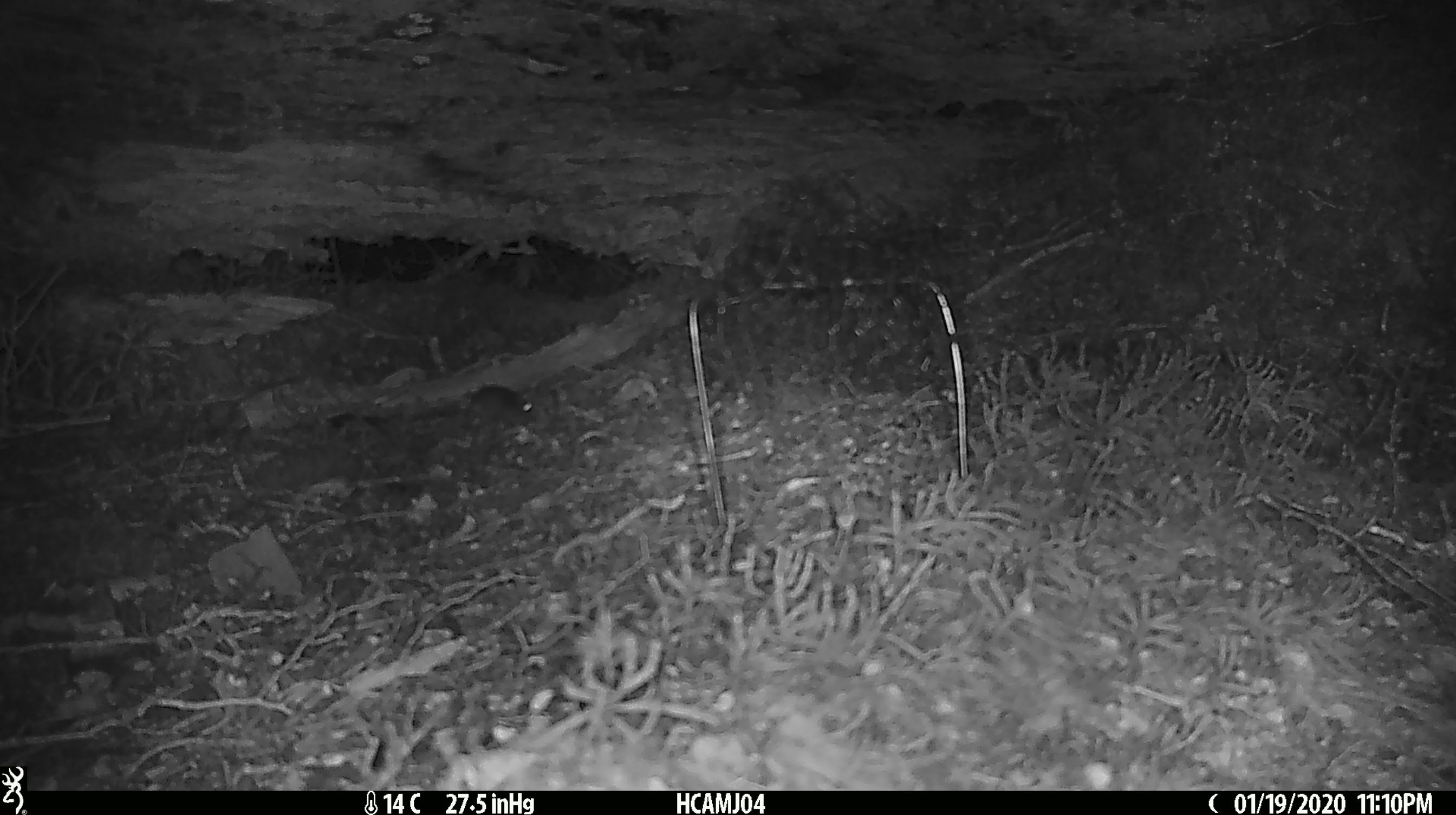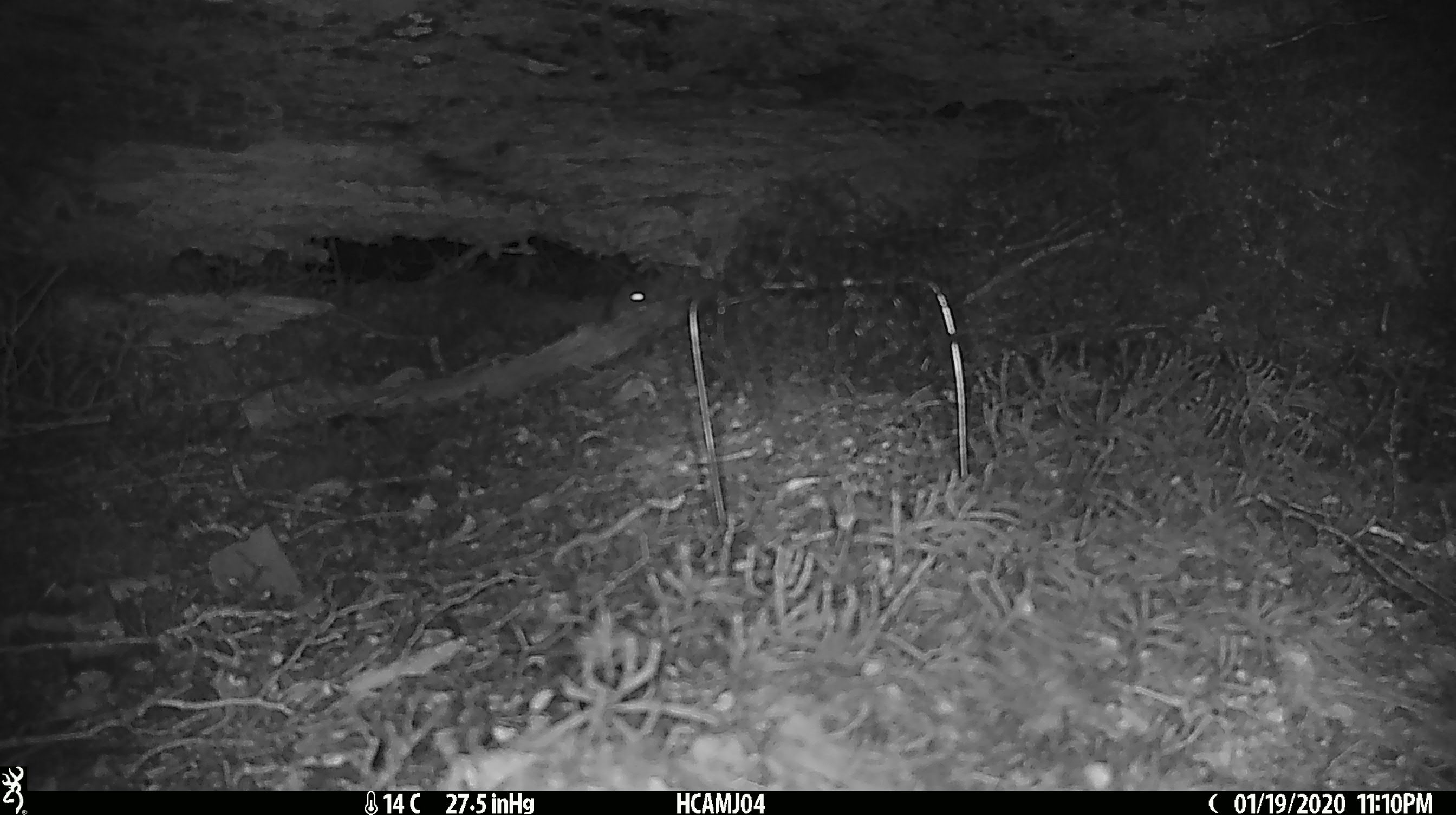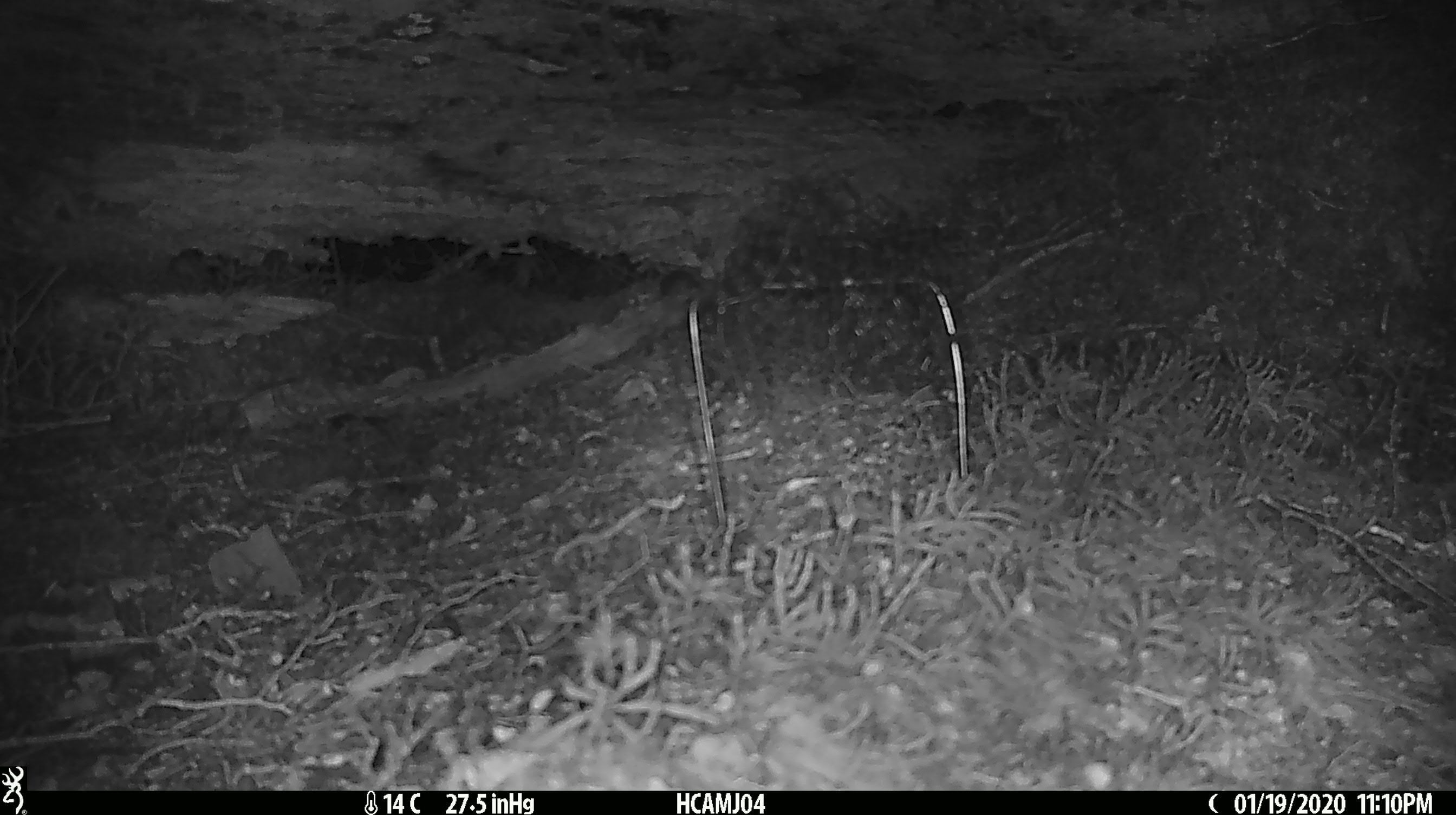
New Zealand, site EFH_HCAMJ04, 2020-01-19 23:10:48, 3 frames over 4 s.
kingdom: Animalia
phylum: Chordata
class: Mammalia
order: Rodentia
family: Muridae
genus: Mus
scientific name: Mus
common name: mouse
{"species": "mouse (Mus)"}